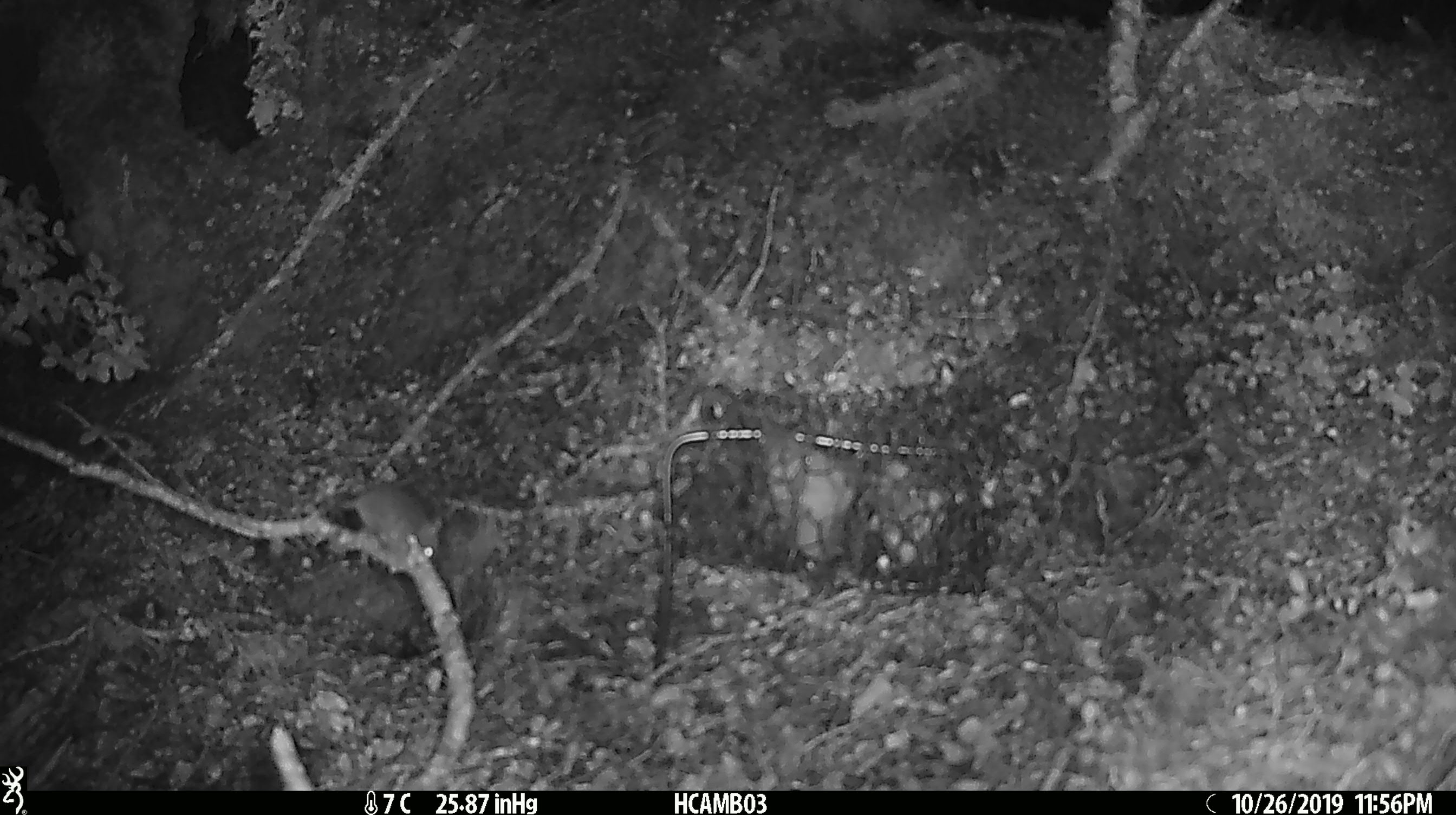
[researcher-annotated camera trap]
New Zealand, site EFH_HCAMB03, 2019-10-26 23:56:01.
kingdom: Animalia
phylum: Chordata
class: Mammalia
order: Rodentia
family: Muridae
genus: Mus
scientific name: Mus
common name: mouse